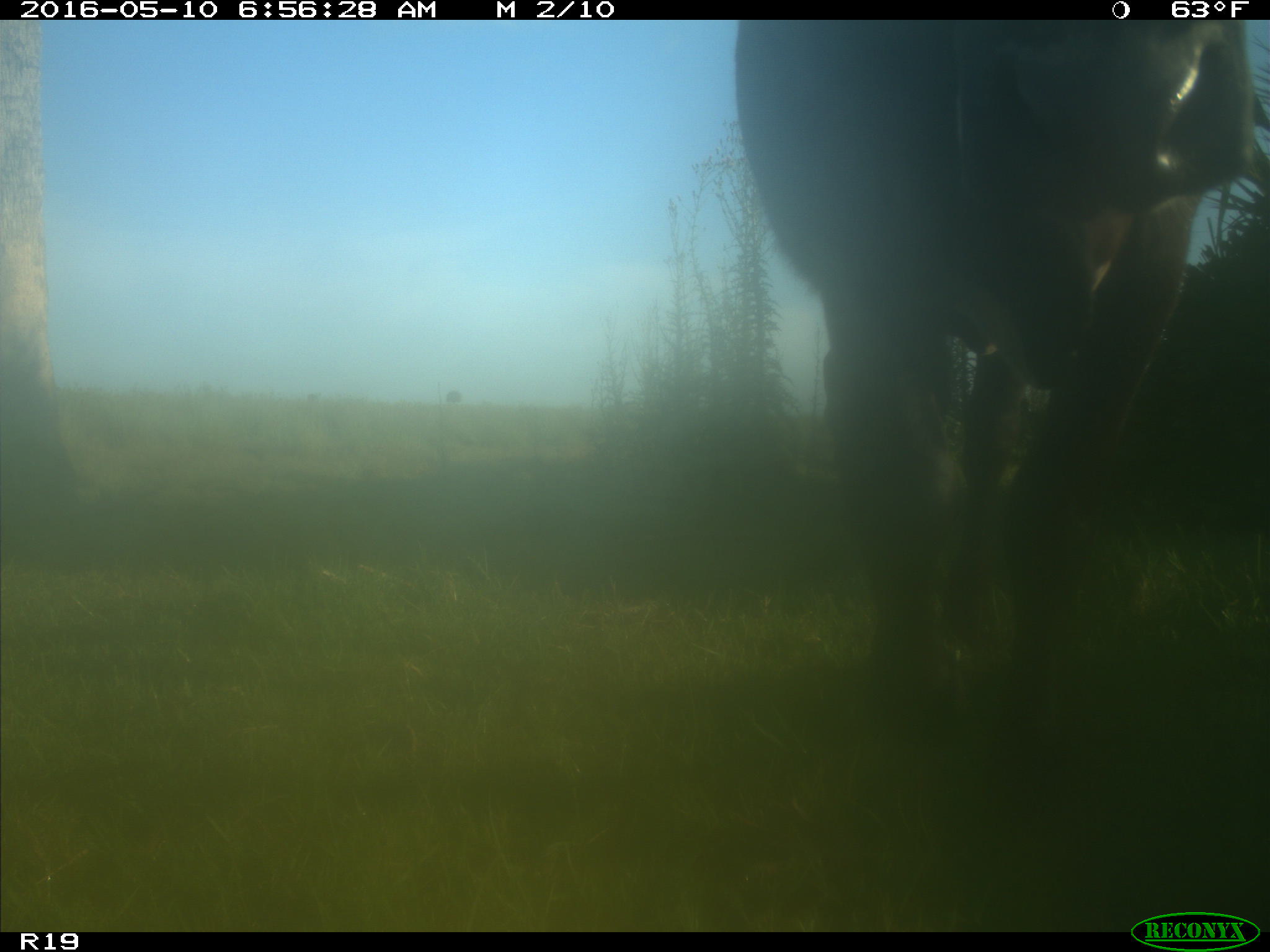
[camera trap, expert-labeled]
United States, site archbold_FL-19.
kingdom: Animalia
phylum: Chordata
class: Mammalia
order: Artiodactyla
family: Bovidae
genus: Bos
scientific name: Bos taurus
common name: domestic cow